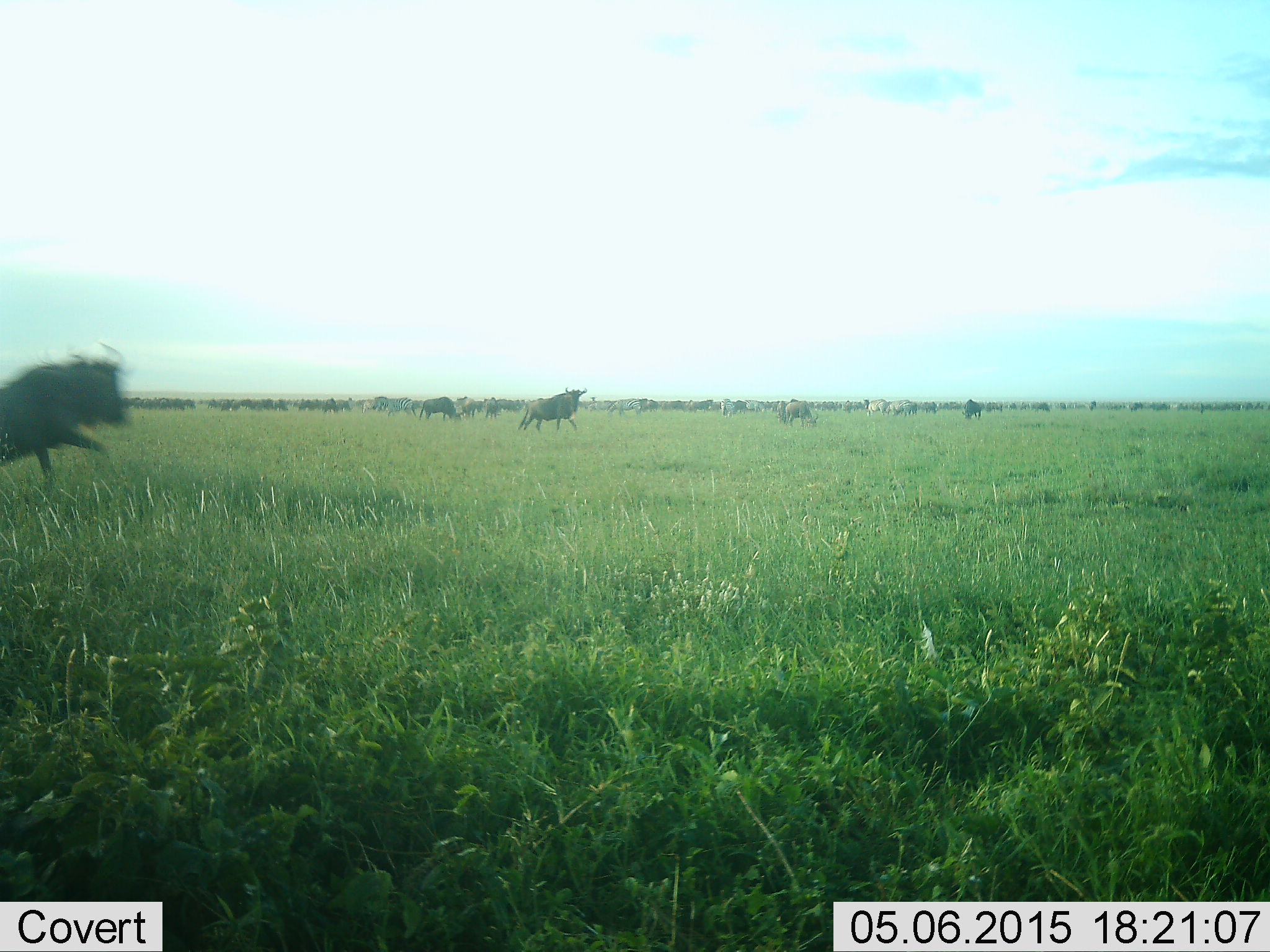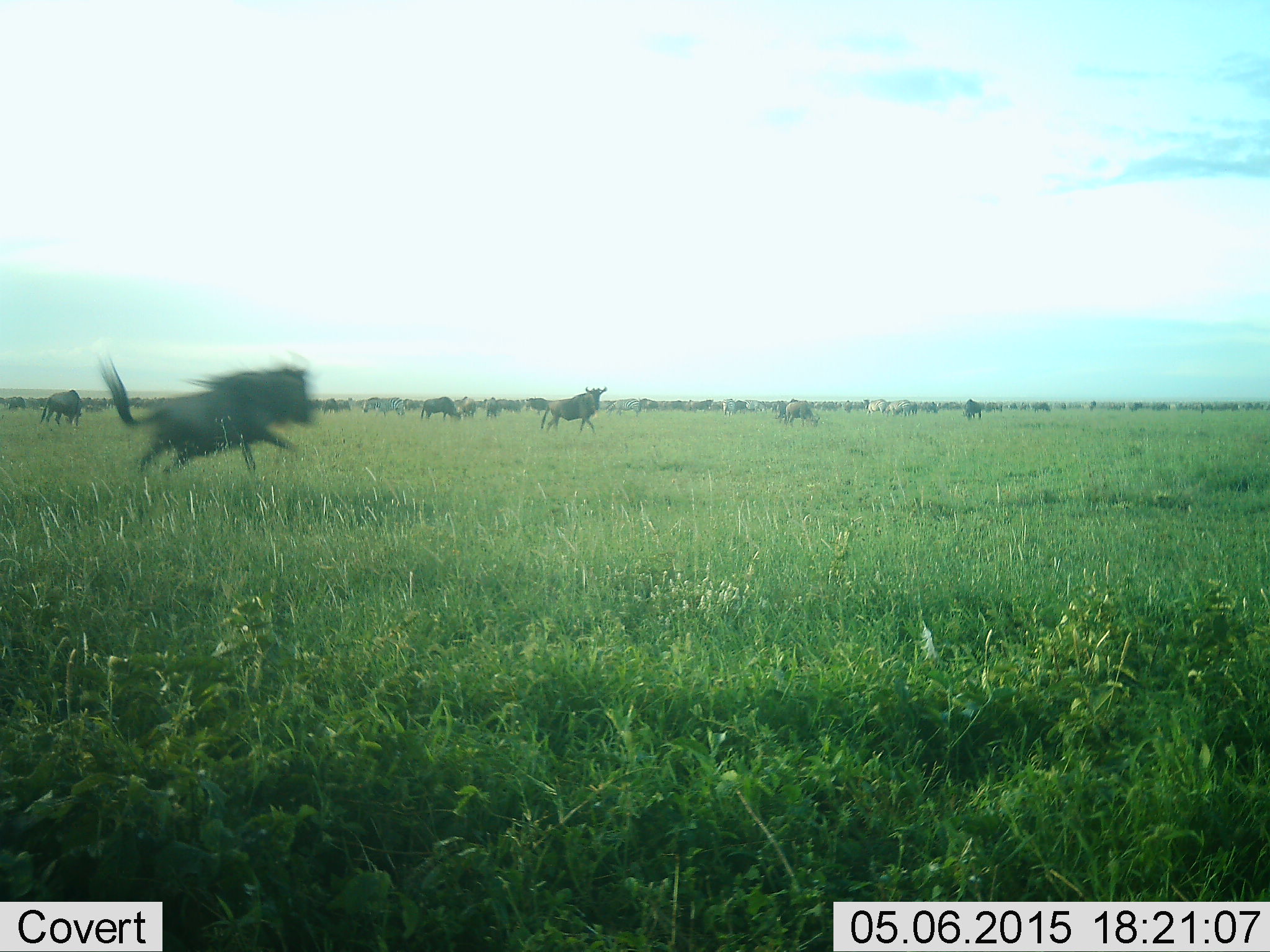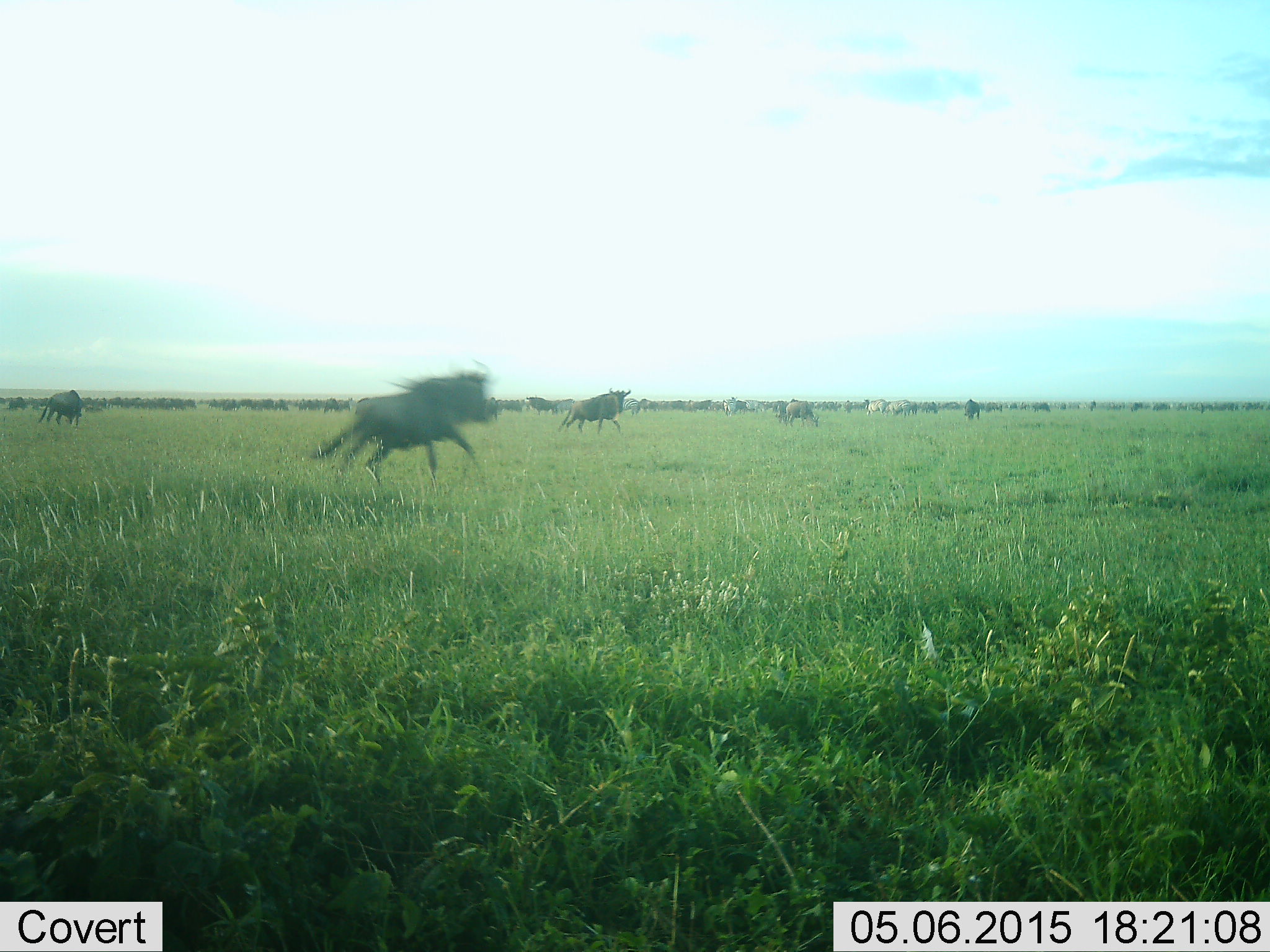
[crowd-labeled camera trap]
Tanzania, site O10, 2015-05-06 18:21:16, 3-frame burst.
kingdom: Animalia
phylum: Chordata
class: Mammalia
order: Artiodactyla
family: Bovidae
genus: Connochaetes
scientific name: Connochaetes taurinus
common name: blue wildebeest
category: wildebeest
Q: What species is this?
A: Wildebeest (blue wildebeest) (Connochaetes taurinus).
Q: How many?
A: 11-50.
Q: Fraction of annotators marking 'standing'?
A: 64%.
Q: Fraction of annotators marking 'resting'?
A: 7%.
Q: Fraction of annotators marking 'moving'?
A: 100%.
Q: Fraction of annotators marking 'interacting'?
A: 7%.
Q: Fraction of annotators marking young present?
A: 0%.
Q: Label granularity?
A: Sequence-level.